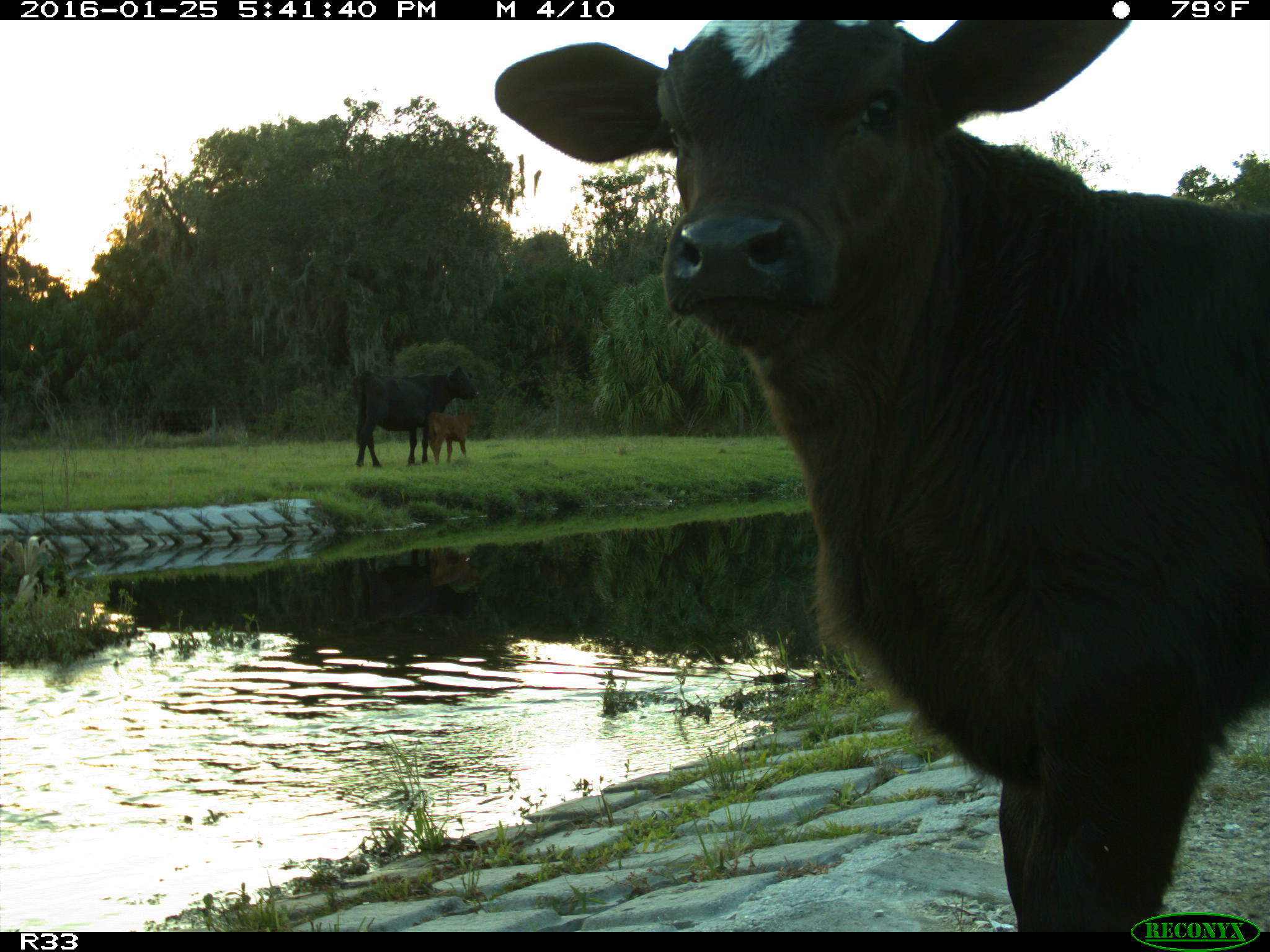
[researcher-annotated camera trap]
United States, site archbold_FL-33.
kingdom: Animalia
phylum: Chordata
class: Mammalia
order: Artiodactyla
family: Bovidae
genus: Bos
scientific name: Bos taurus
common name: domestic cow